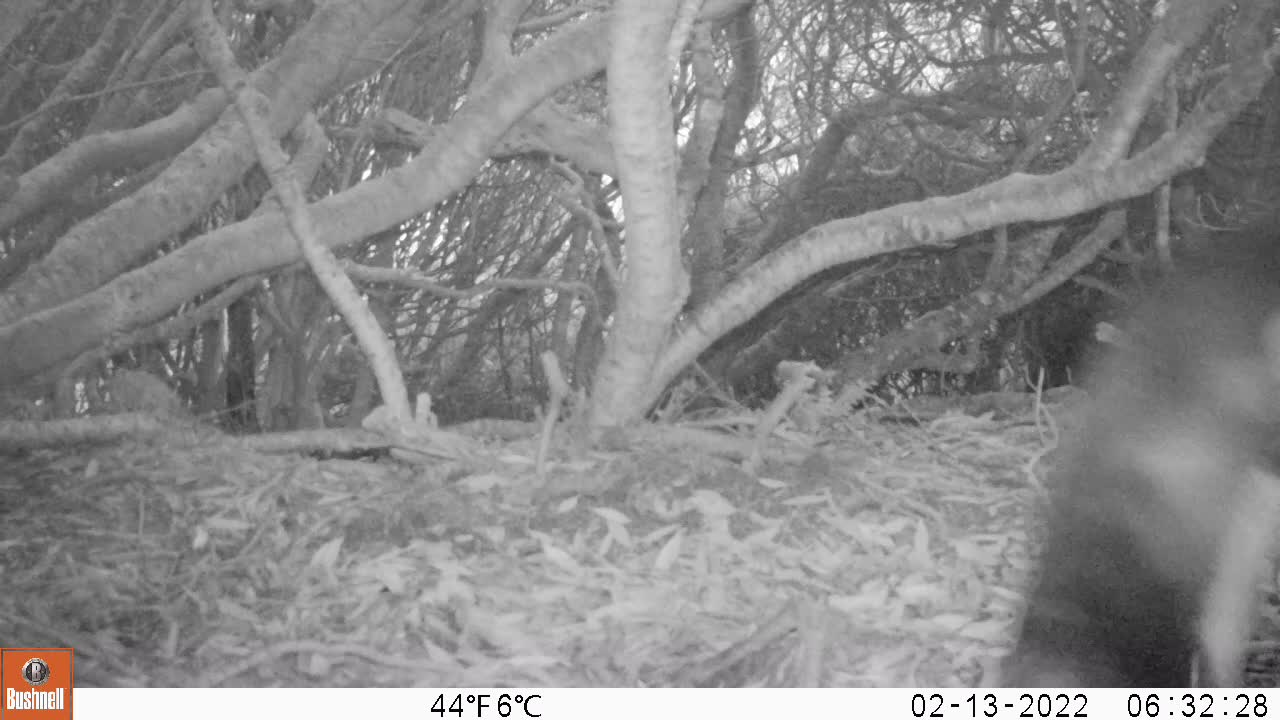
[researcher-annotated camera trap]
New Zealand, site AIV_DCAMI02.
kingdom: Animalia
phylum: Chordata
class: Aves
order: Sphenisciformes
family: Spheniscidae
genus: Megadyptes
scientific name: Megadyptes antipodes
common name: yellow-eyed penguin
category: yellow eyed penguin